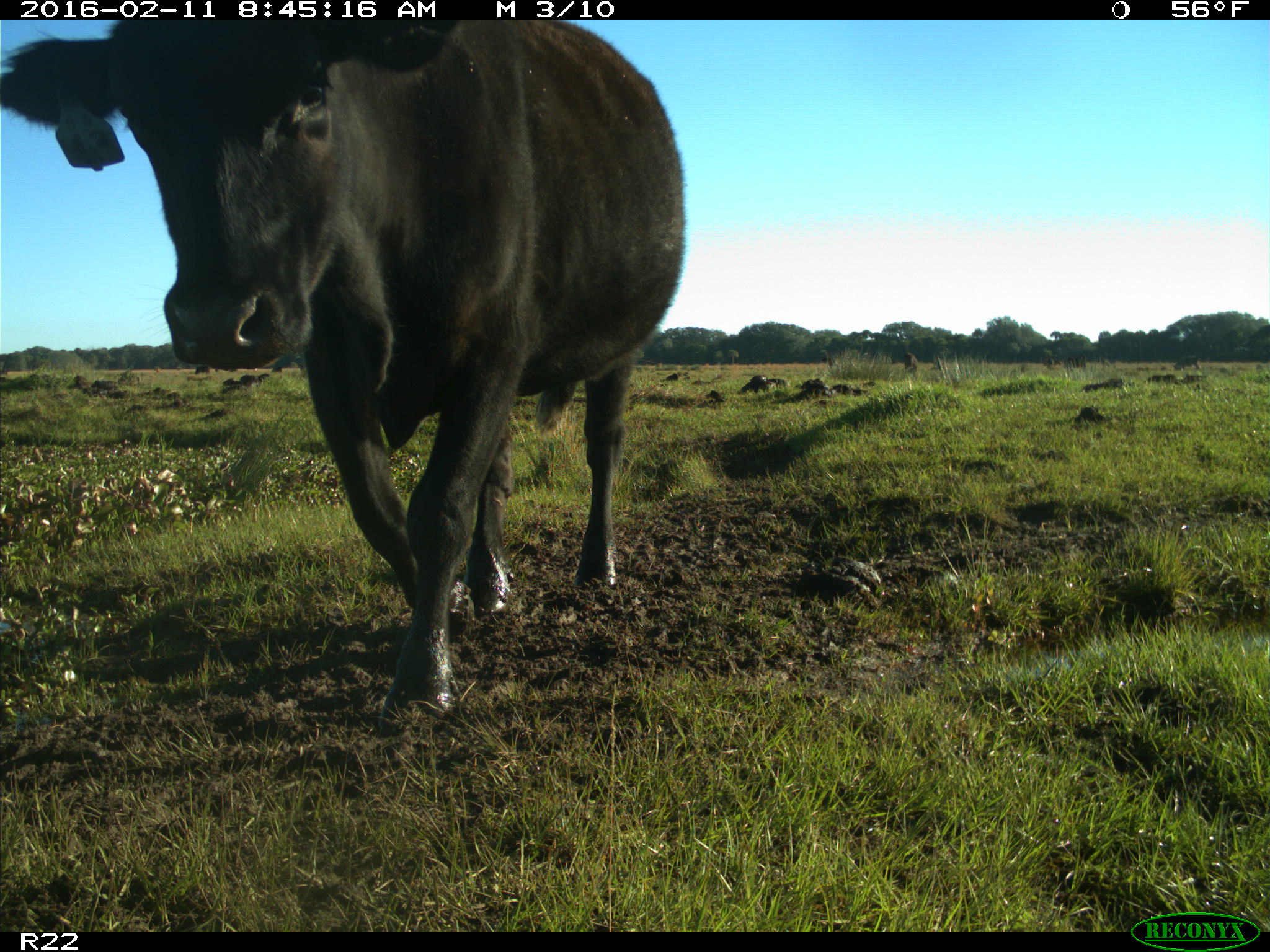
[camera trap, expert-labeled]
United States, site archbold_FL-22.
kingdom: Animalia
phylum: Chordata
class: Mammalia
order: Artiodactyla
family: Bovidae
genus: Bos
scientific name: Bos taurus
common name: domestic cow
Bos taurus (domestic cow).